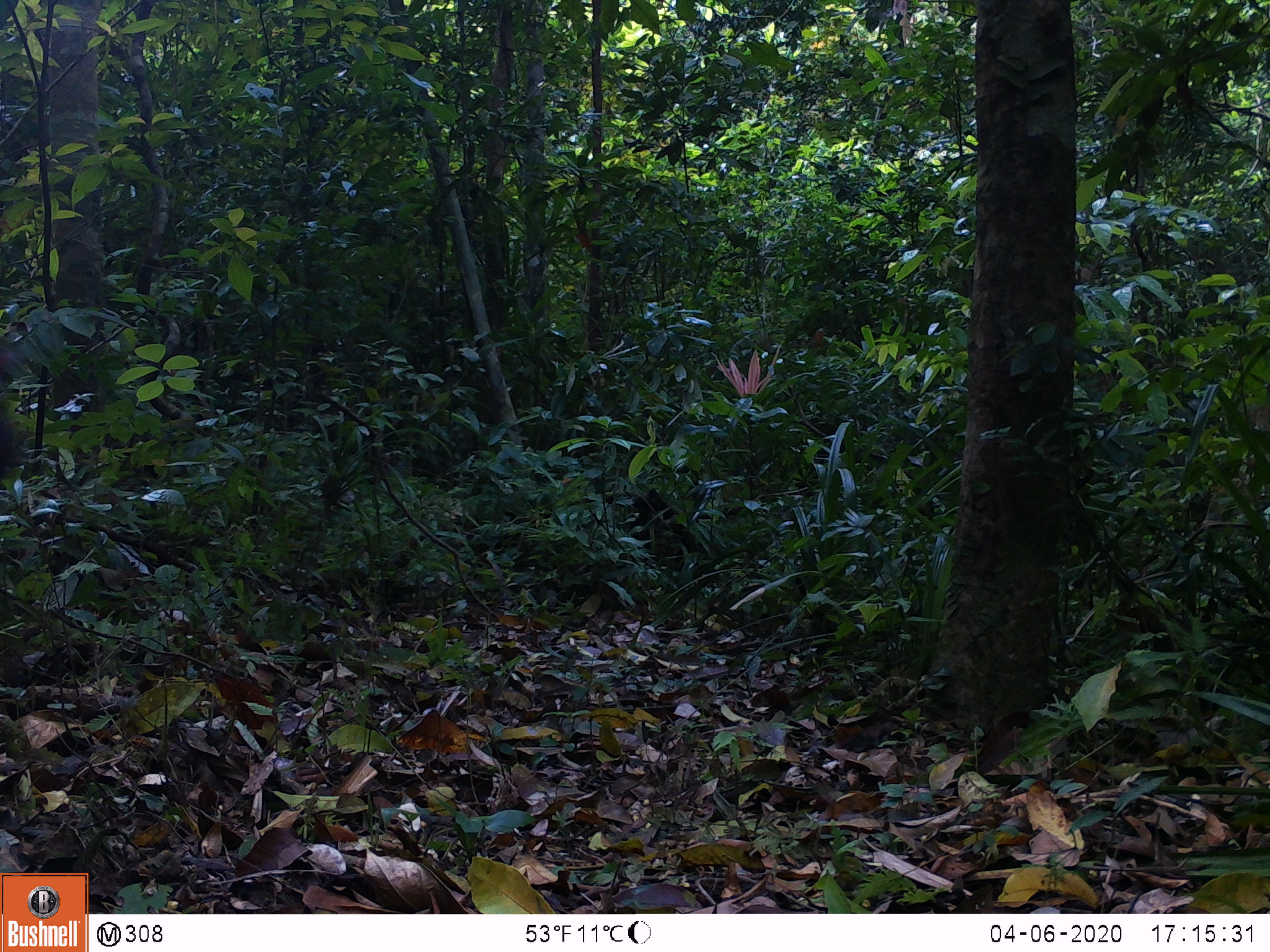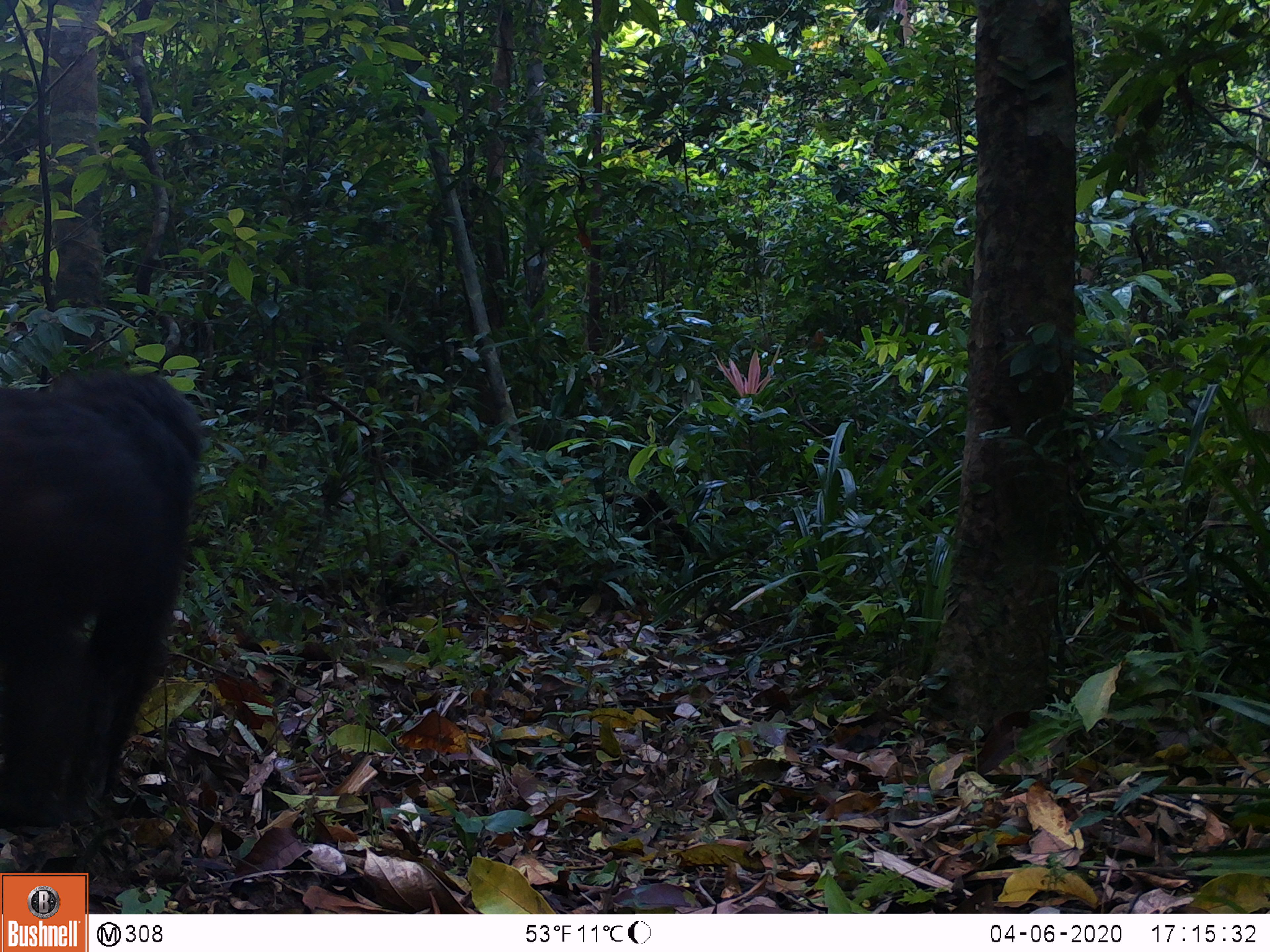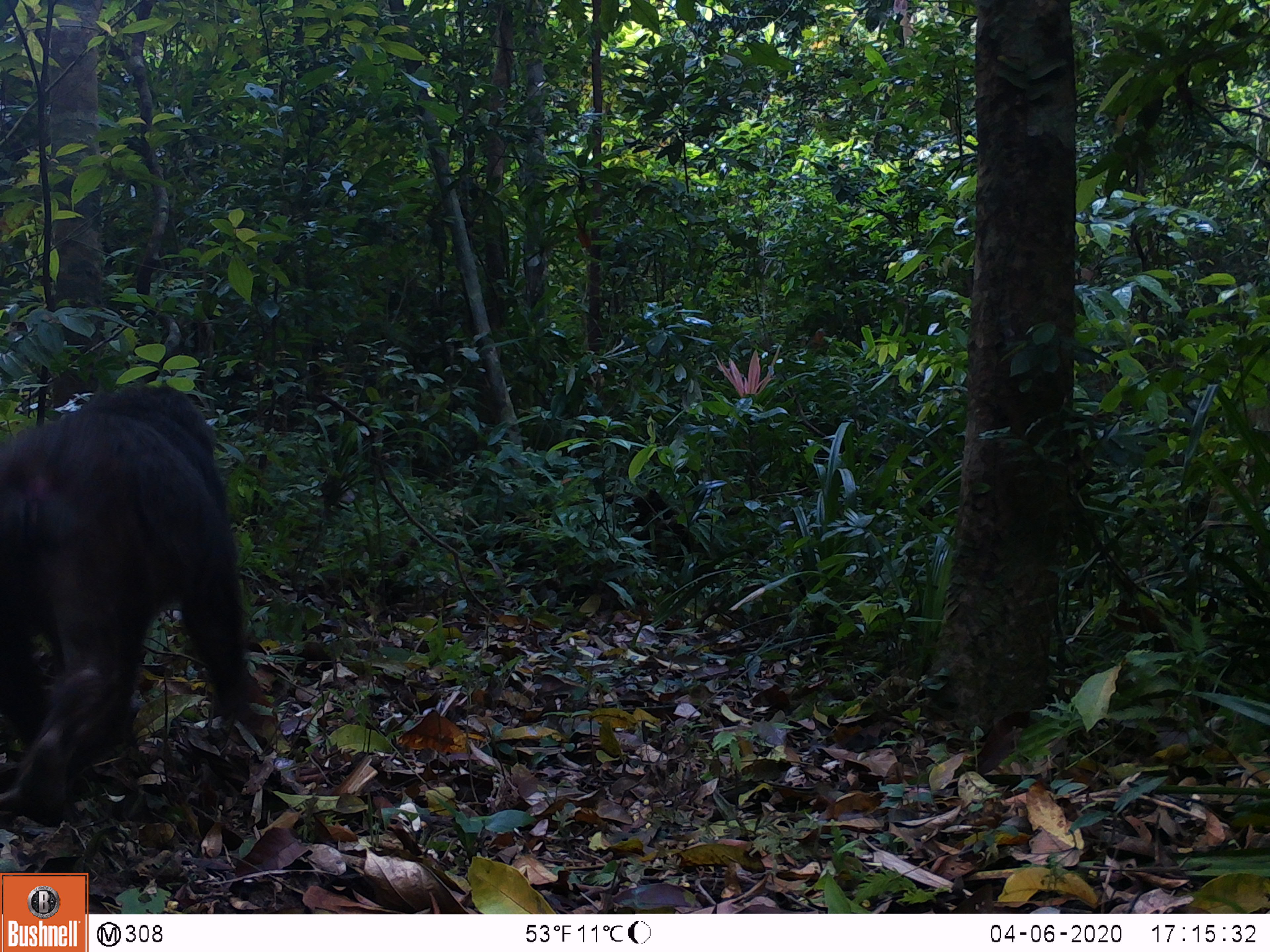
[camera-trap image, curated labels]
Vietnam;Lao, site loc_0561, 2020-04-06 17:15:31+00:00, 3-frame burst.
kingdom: Animalia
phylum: Chordata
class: Mammalia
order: Primates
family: Cercopithecidae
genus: Macaca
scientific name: Macaca arctoides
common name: stump-tailed macaque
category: stump tailed macaque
Stump tailed macaque (stump-tailed macaque) (Macaca arctoides). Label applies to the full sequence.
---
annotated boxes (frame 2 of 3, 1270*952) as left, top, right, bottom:
stump tailed macaque: 0, 364, 205, 828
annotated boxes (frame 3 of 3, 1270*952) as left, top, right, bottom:
stump tailed macaque: 0, 380, 268, 828